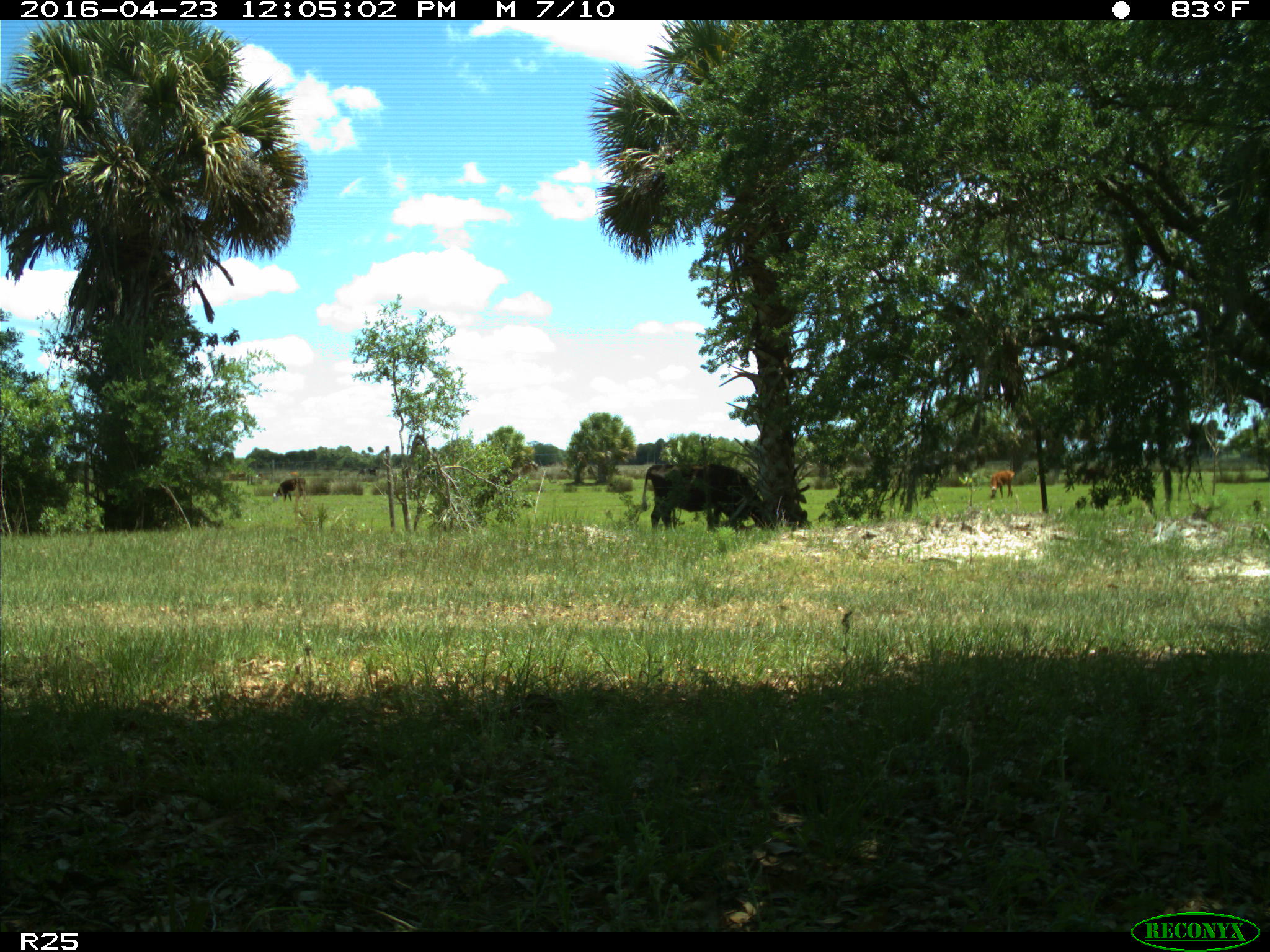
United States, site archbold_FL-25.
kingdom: Animalia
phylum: Chordata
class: Mammalia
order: Artiodactyla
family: Bovidae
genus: Bos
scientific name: Bos taurus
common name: domestic cow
Bos taurus (domestic cow).